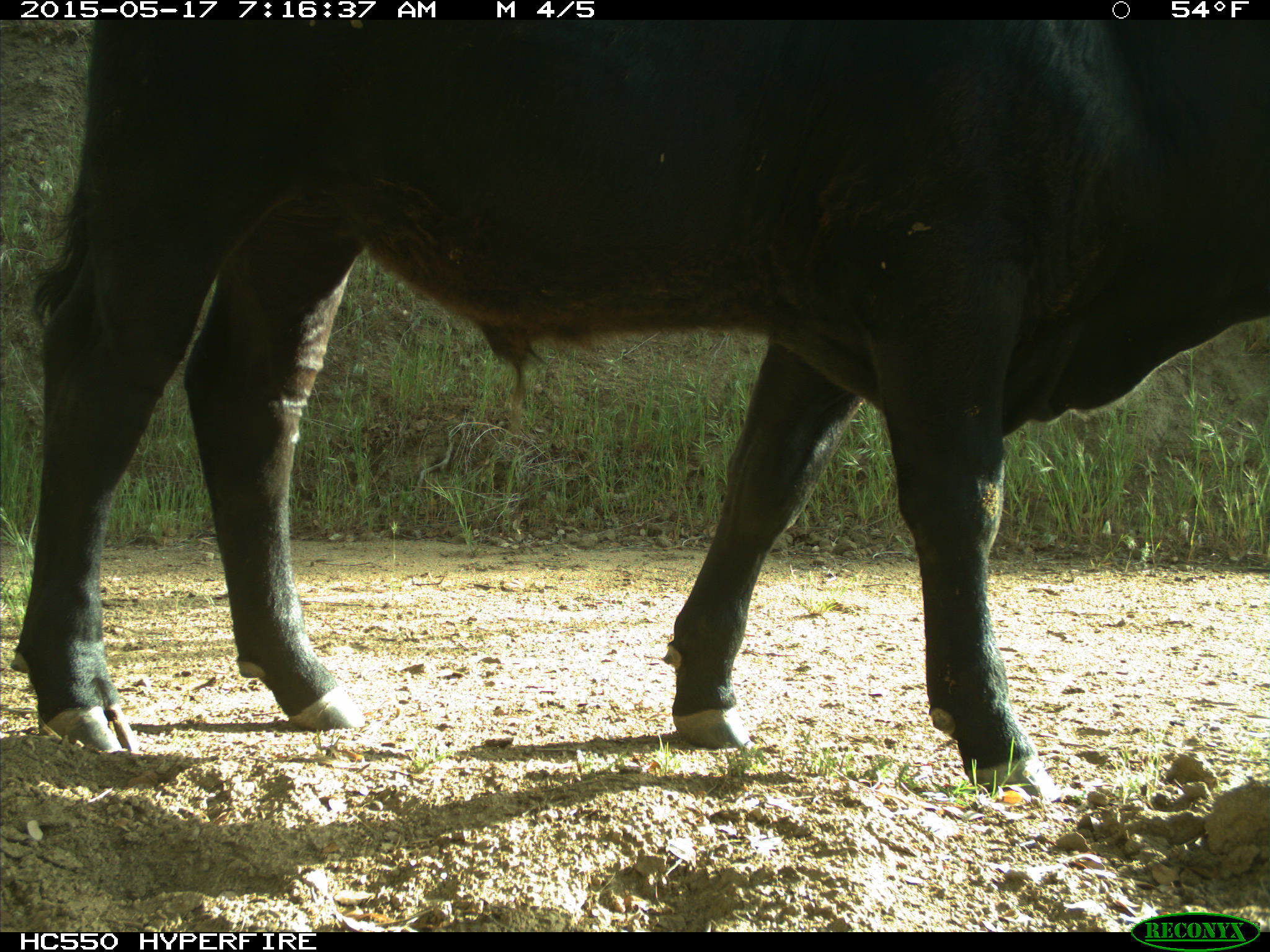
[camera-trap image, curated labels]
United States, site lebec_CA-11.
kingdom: Animalia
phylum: Chordata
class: Mammalia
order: Artiodactyla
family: Bovidae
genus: Bos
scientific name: Bos taurus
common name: domestic cow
Bos taurus (domestic cow).